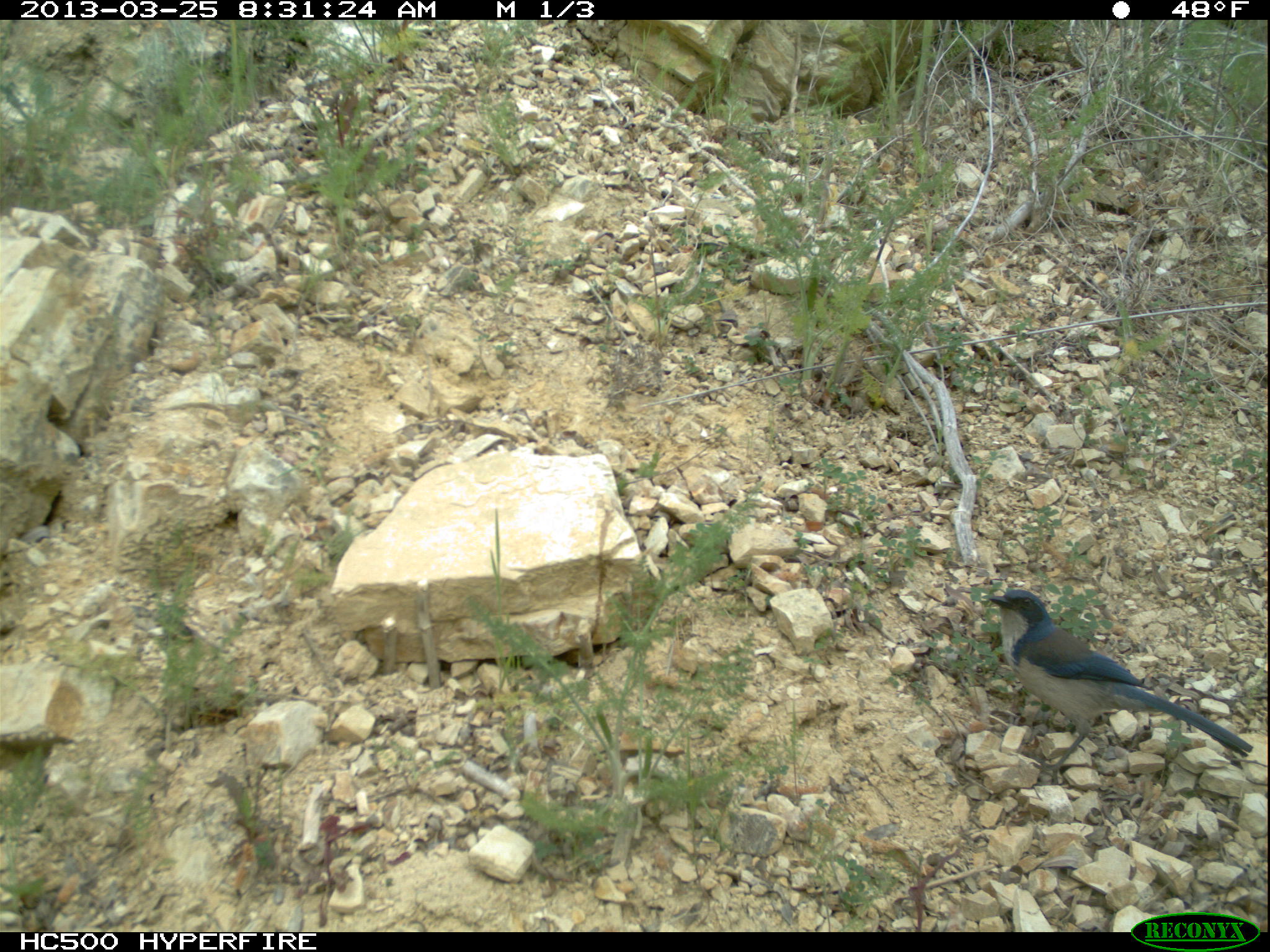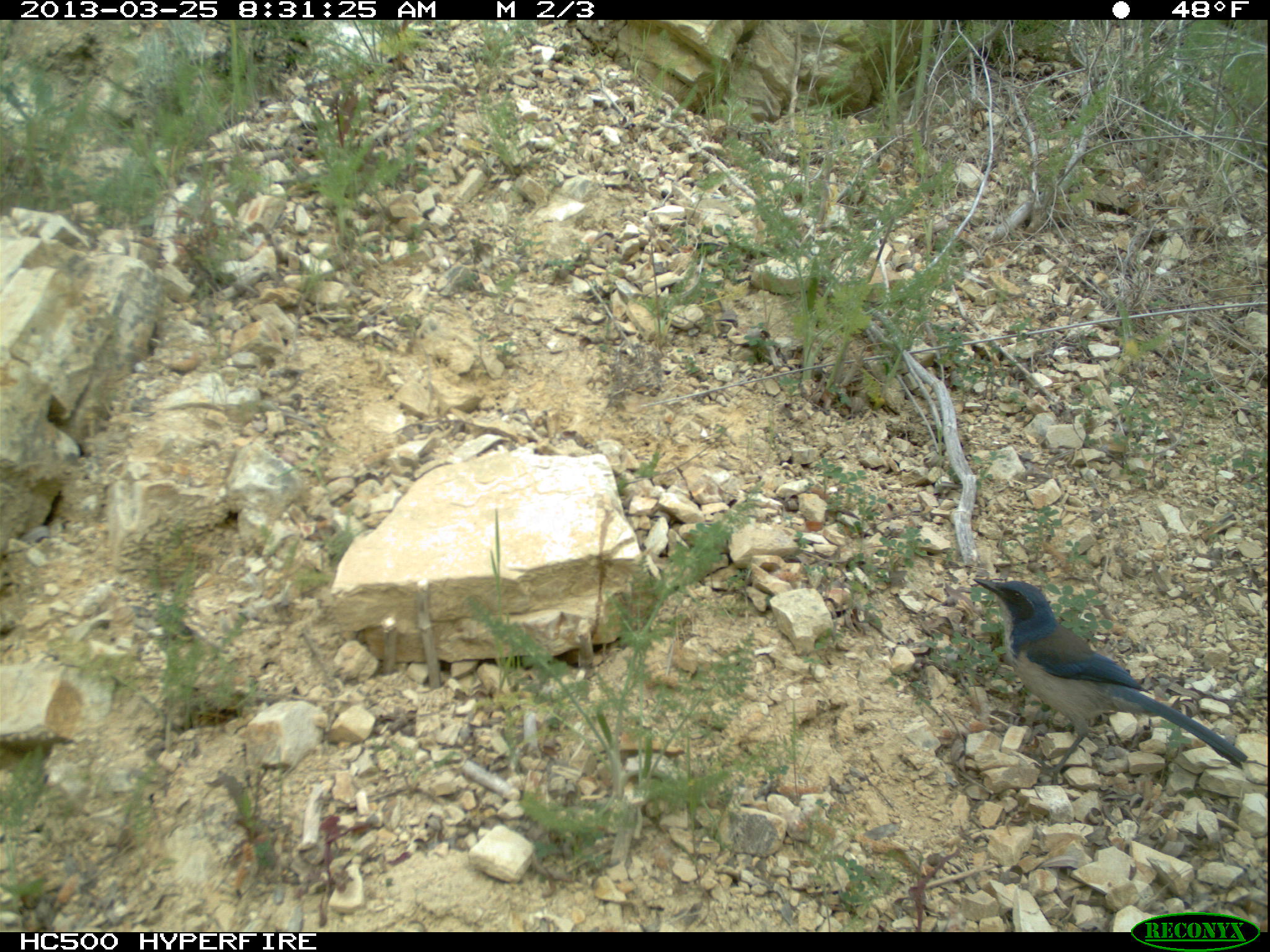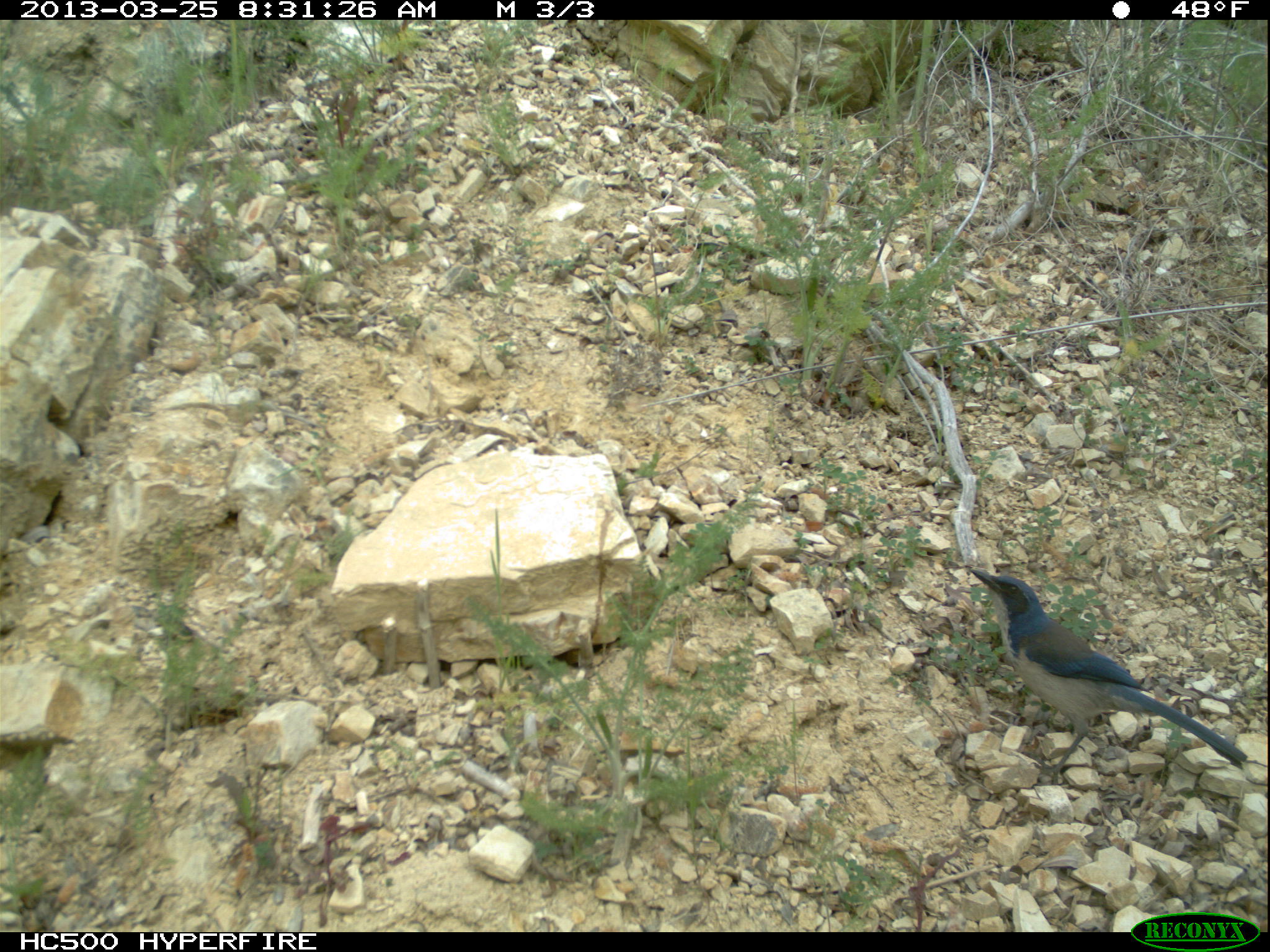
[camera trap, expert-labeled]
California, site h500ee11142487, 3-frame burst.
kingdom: Animalia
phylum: Chordata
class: Aves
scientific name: Aves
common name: bird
Bird (Aves).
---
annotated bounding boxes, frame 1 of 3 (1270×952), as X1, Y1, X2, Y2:
bird: 988, 589, 1253, 785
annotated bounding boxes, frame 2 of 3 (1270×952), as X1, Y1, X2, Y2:
bird: 972, 573, 1247, 784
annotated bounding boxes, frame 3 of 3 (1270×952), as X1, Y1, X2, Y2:
bird: 970, 568, 1247, 785